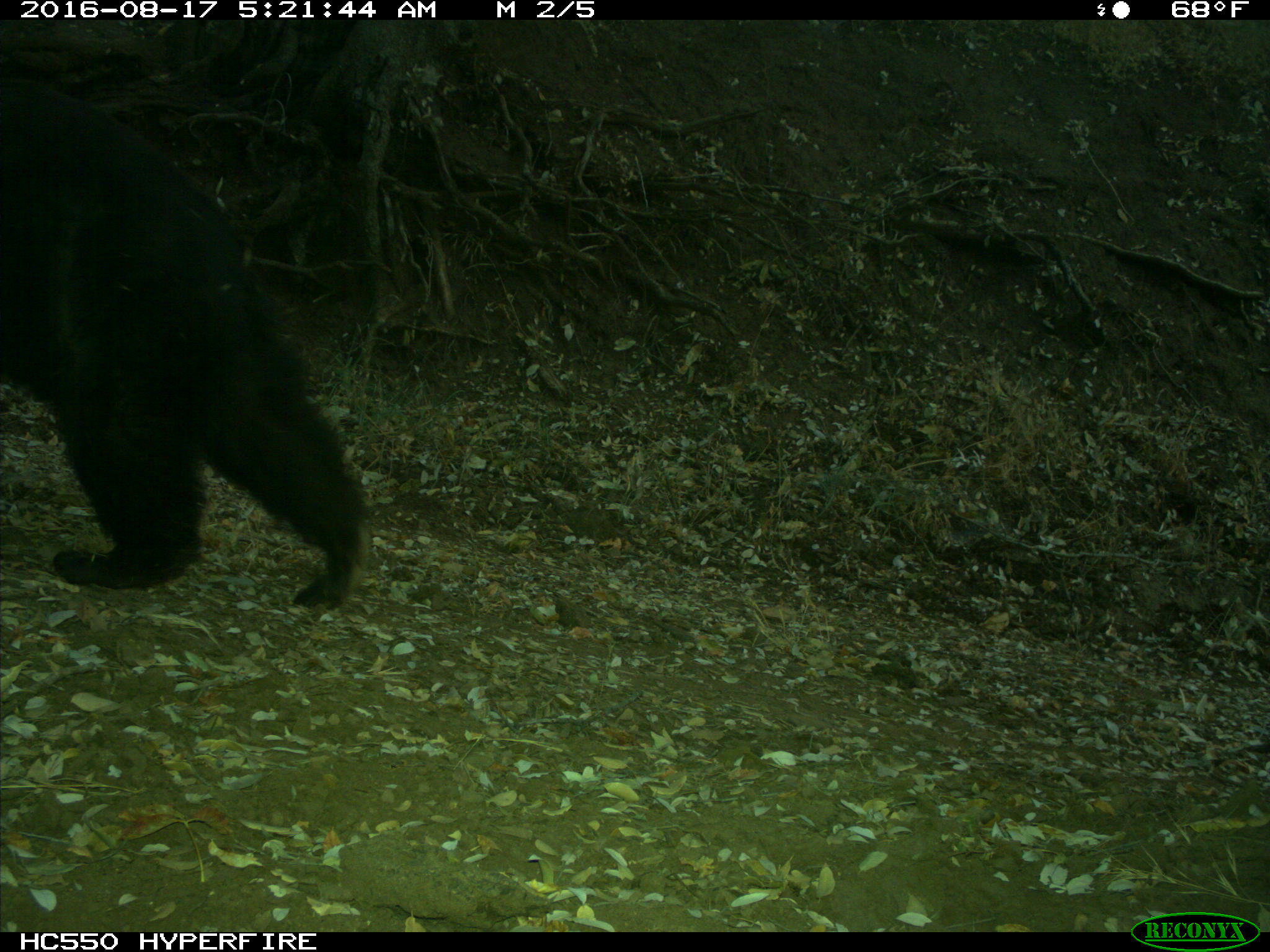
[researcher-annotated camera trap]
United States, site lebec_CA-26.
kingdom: Animalia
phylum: Chordata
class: Mammalia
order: Carnivora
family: Ursidae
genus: Ursus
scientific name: Ursus americanus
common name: american black bear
Ursus americanus (american black bear).